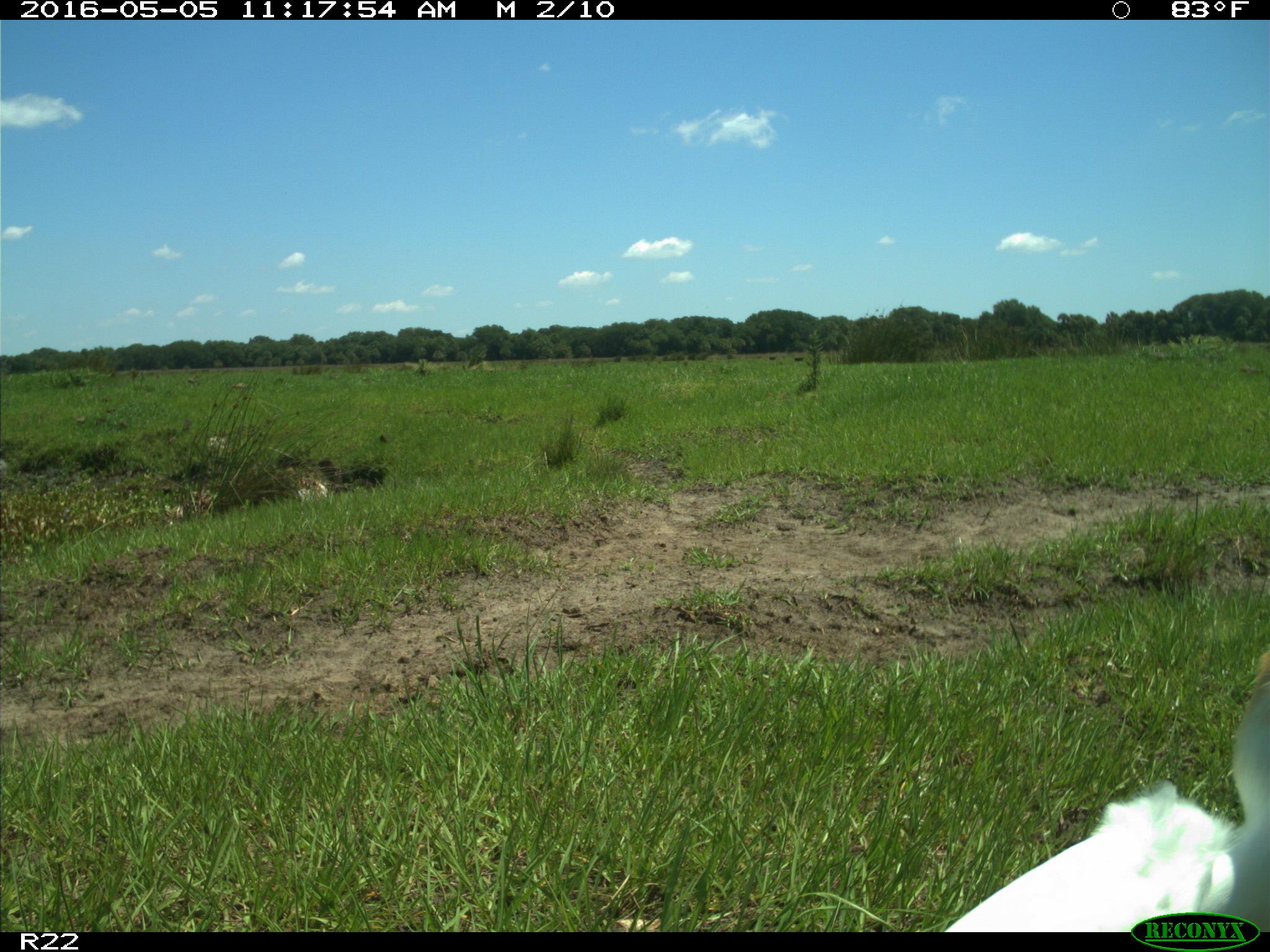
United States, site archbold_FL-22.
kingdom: Animalia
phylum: Chordata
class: Aves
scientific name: Aves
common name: birds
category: unidentified bird